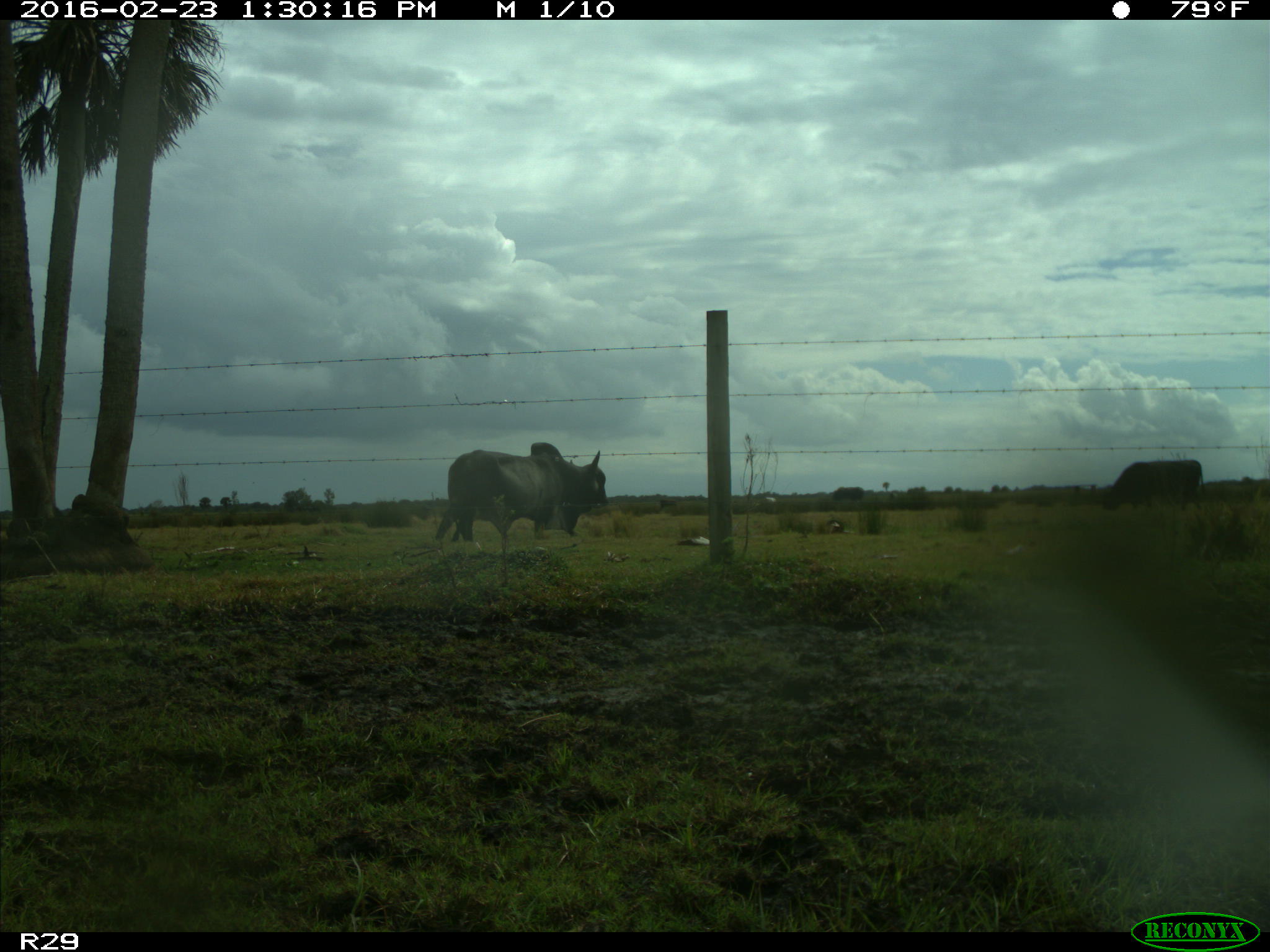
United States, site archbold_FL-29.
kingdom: Animalia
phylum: Chordata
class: Mammalia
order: Artiodactyla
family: Bovidae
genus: Bos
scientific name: Bos taurus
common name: domestic cow